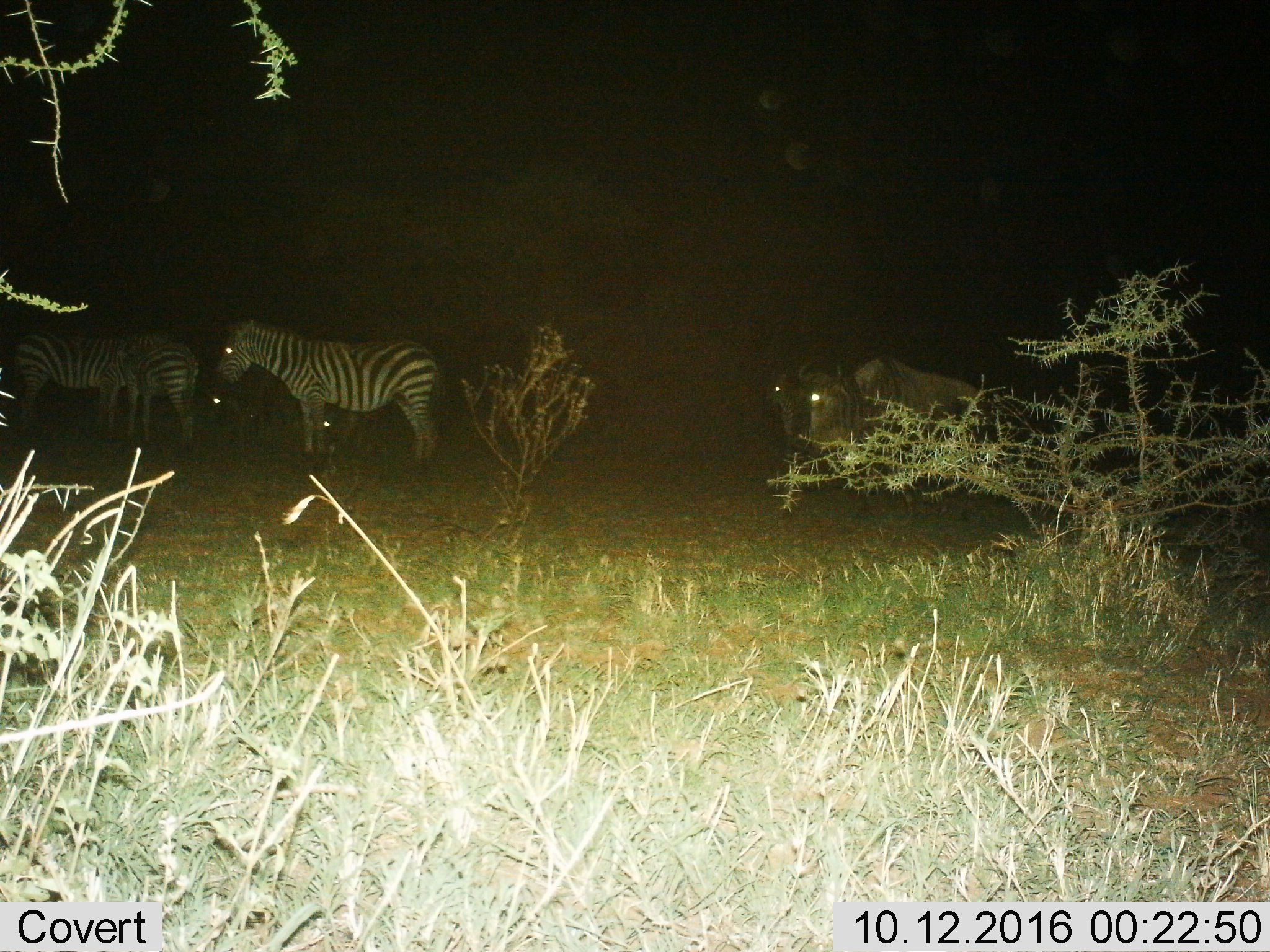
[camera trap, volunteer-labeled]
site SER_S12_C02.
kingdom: Animalia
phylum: Chordata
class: Mammalia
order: Perissodactyla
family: Equidae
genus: Equus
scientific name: Equus quagga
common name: plains zebra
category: zebraplains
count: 4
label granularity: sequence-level